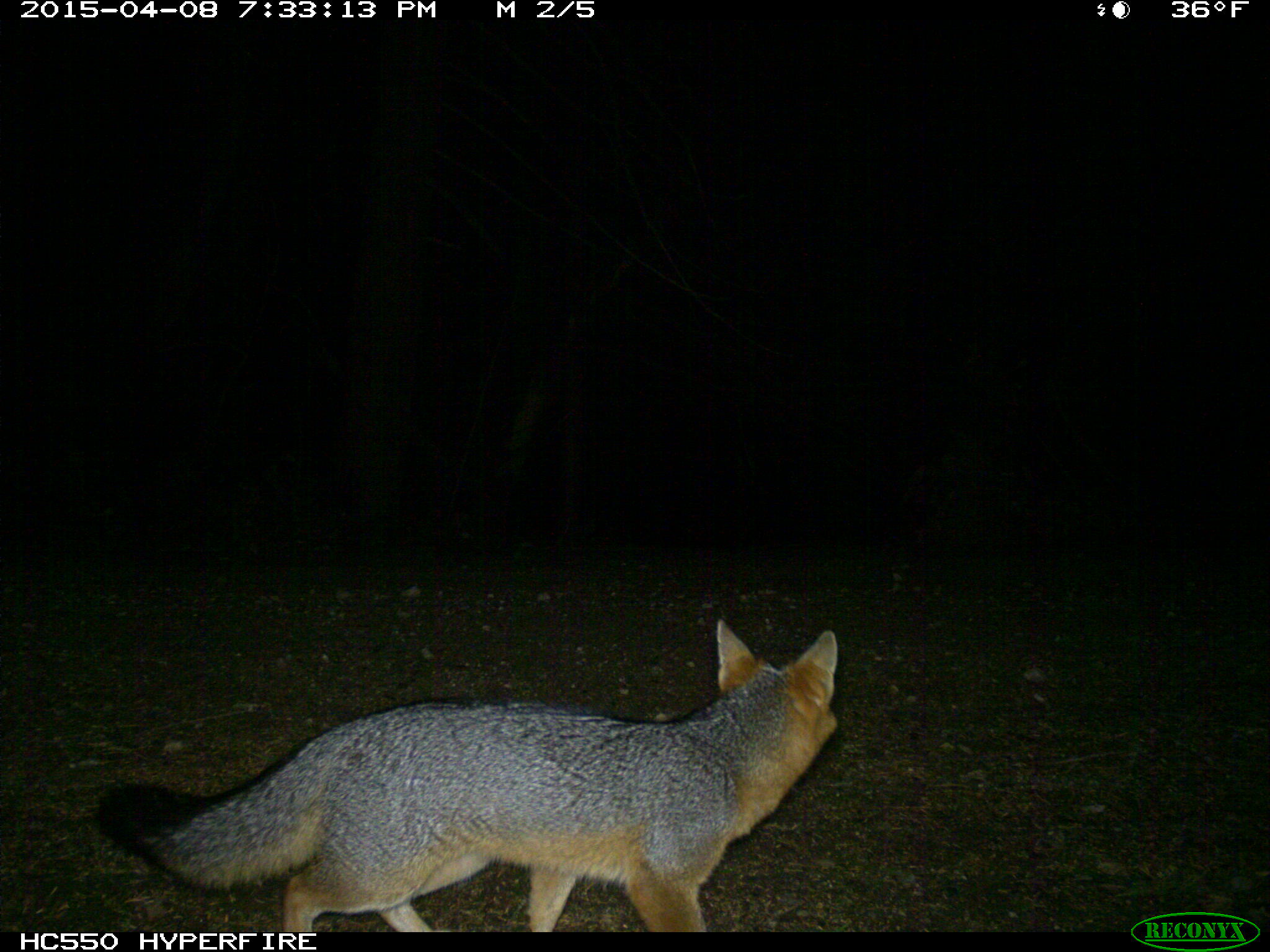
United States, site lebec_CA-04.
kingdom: Animalia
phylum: Chordata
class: Mammalia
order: Carnivora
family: Canidae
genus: Urocyon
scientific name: Urocyon cinereoargenteus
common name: gray fox